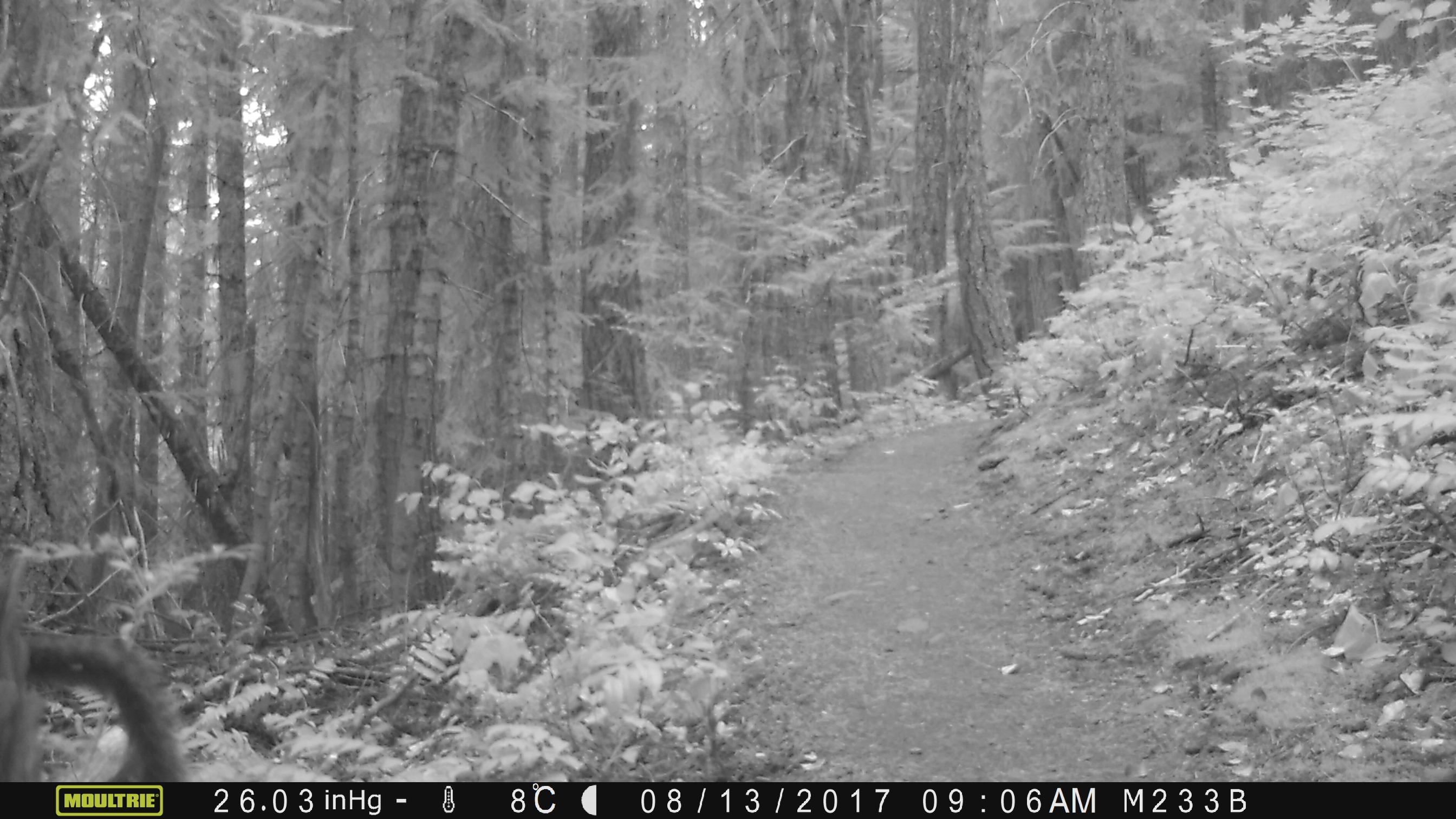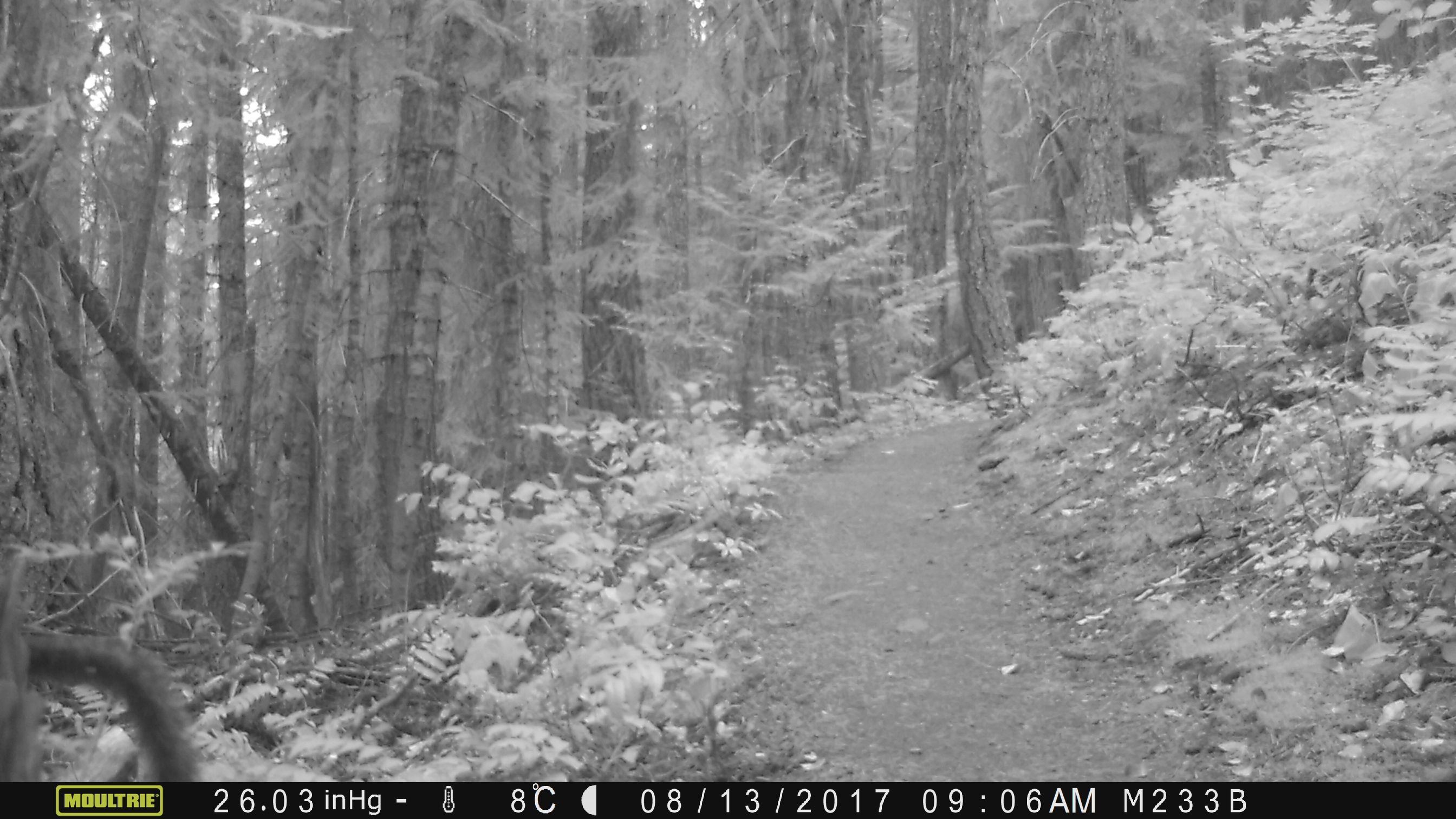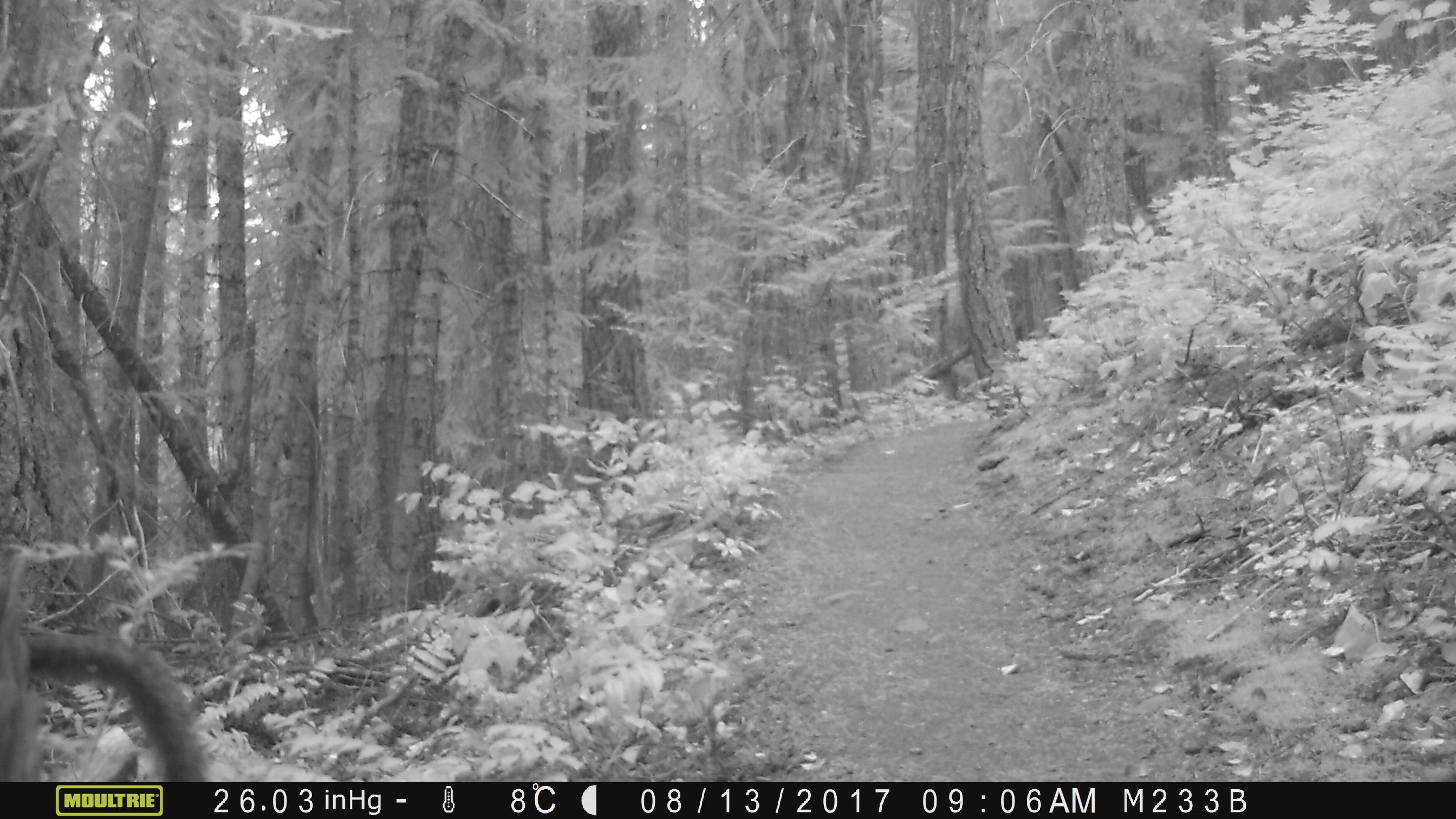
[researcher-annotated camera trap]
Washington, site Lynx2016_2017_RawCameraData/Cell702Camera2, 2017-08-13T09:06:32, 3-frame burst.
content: unidentified animal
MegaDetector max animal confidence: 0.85